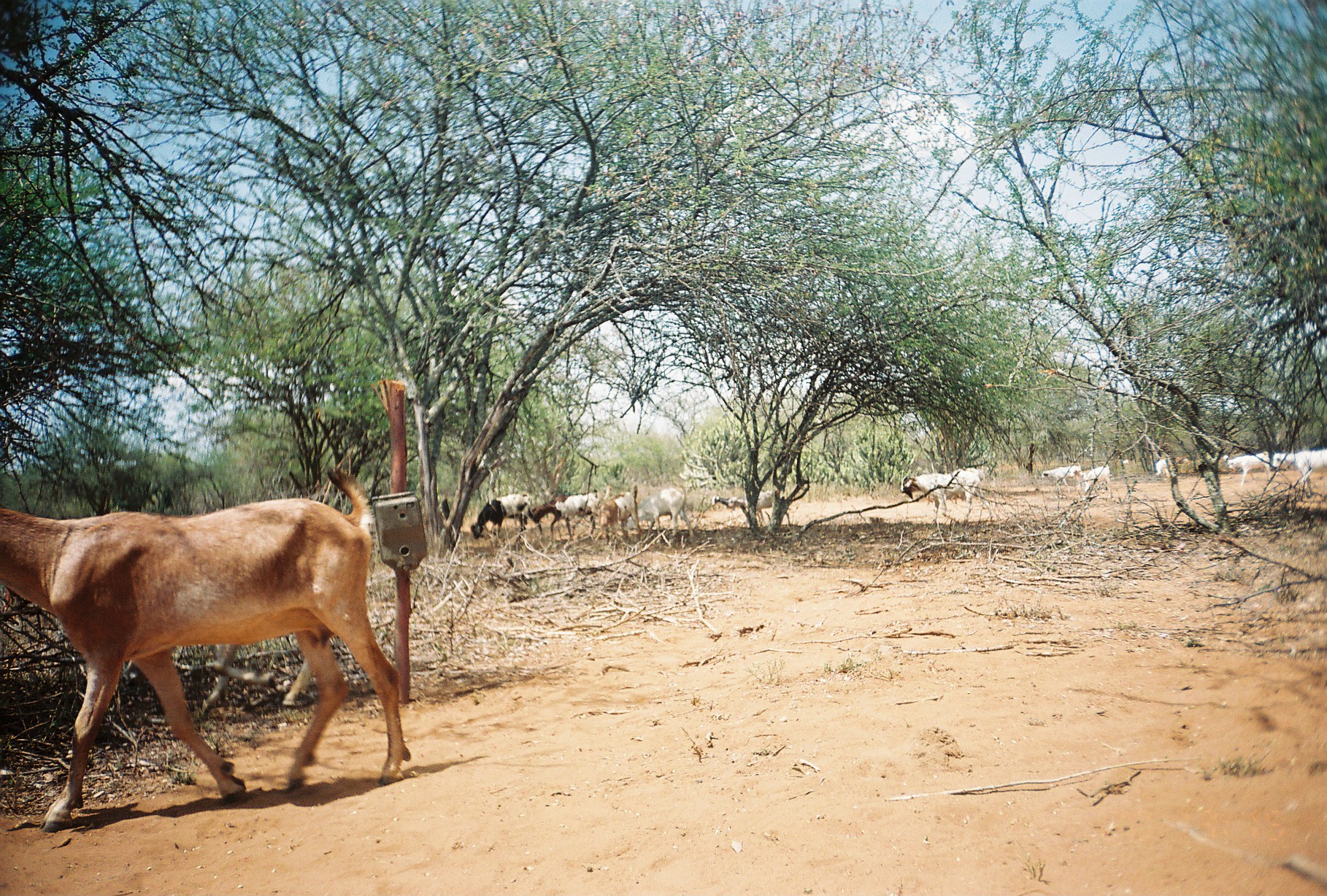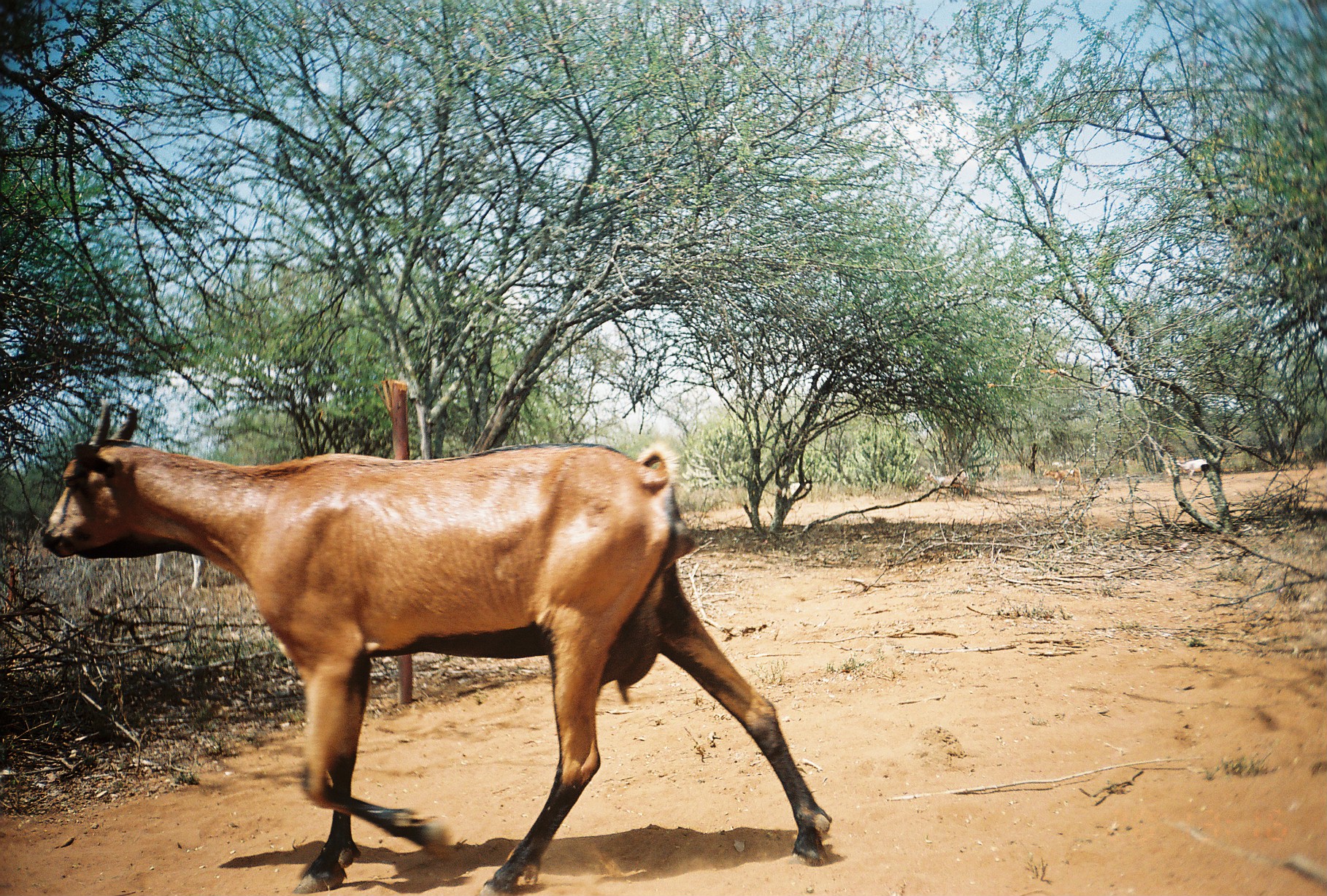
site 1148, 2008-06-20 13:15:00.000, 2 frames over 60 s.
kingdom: Animalia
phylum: Chordata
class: Mammalia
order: Artiodactyla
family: Bovidae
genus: Capra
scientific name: Capra aegagrus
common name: wild goat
Capra aegagrus (wild goat), count 14.